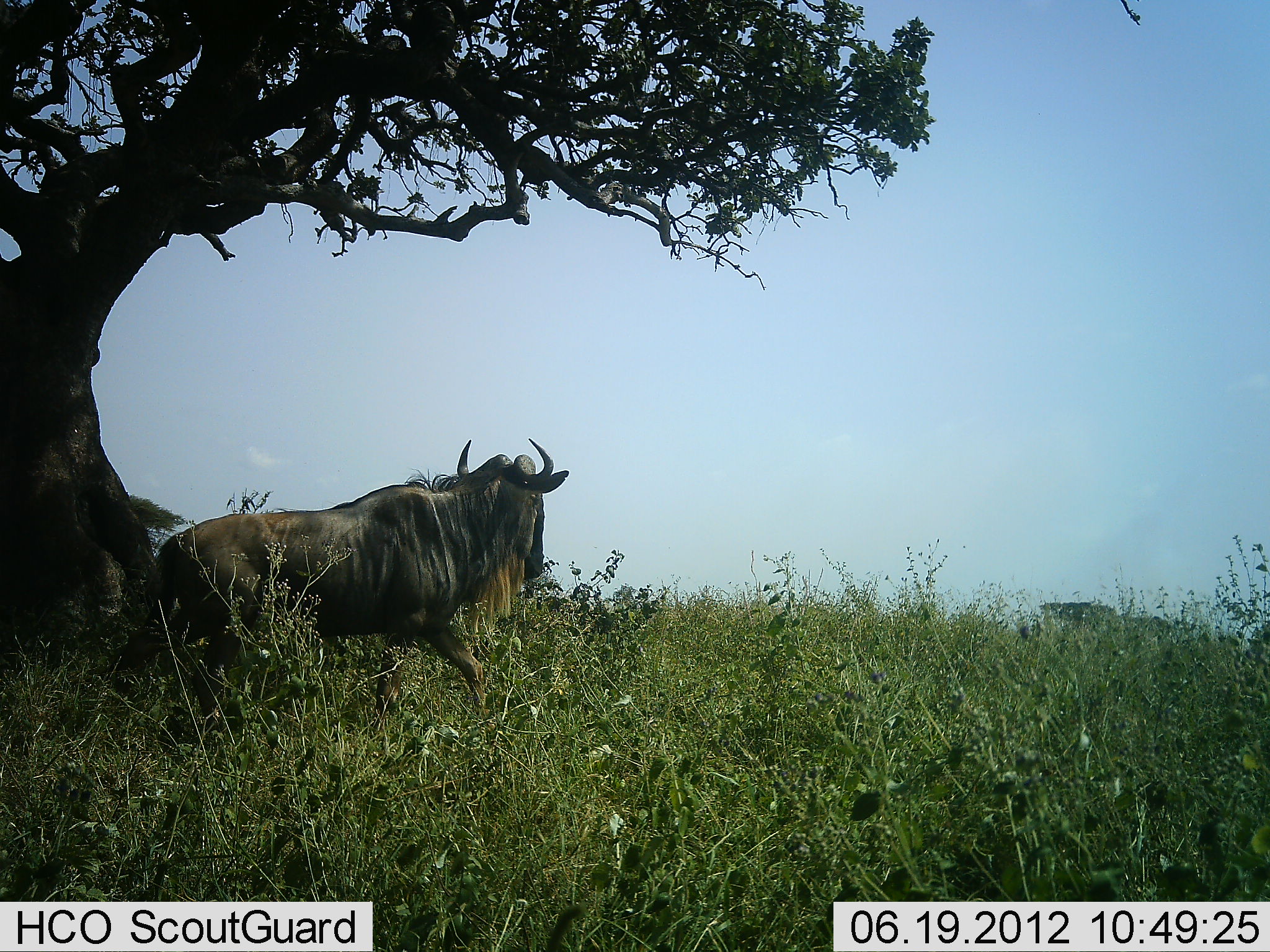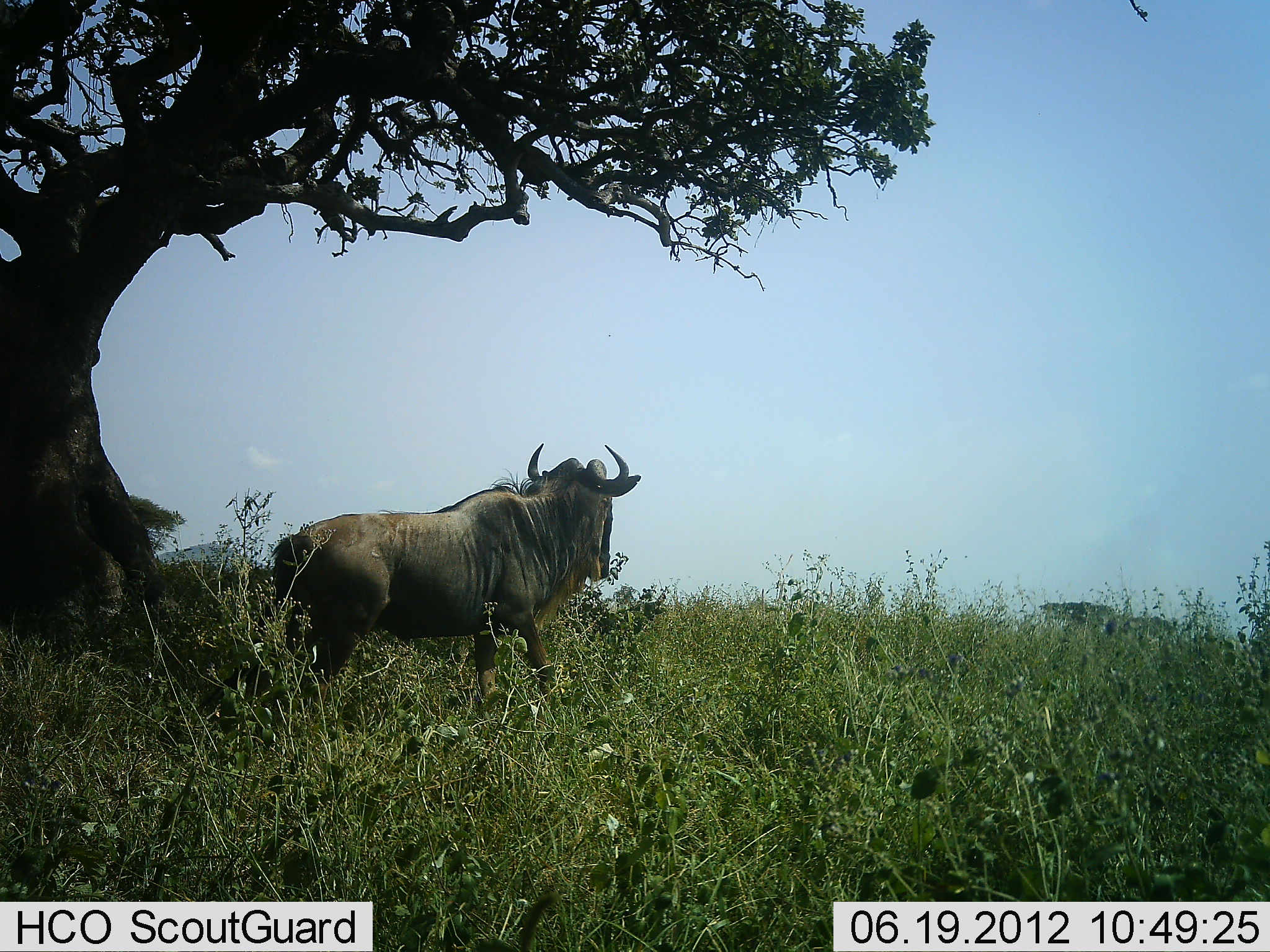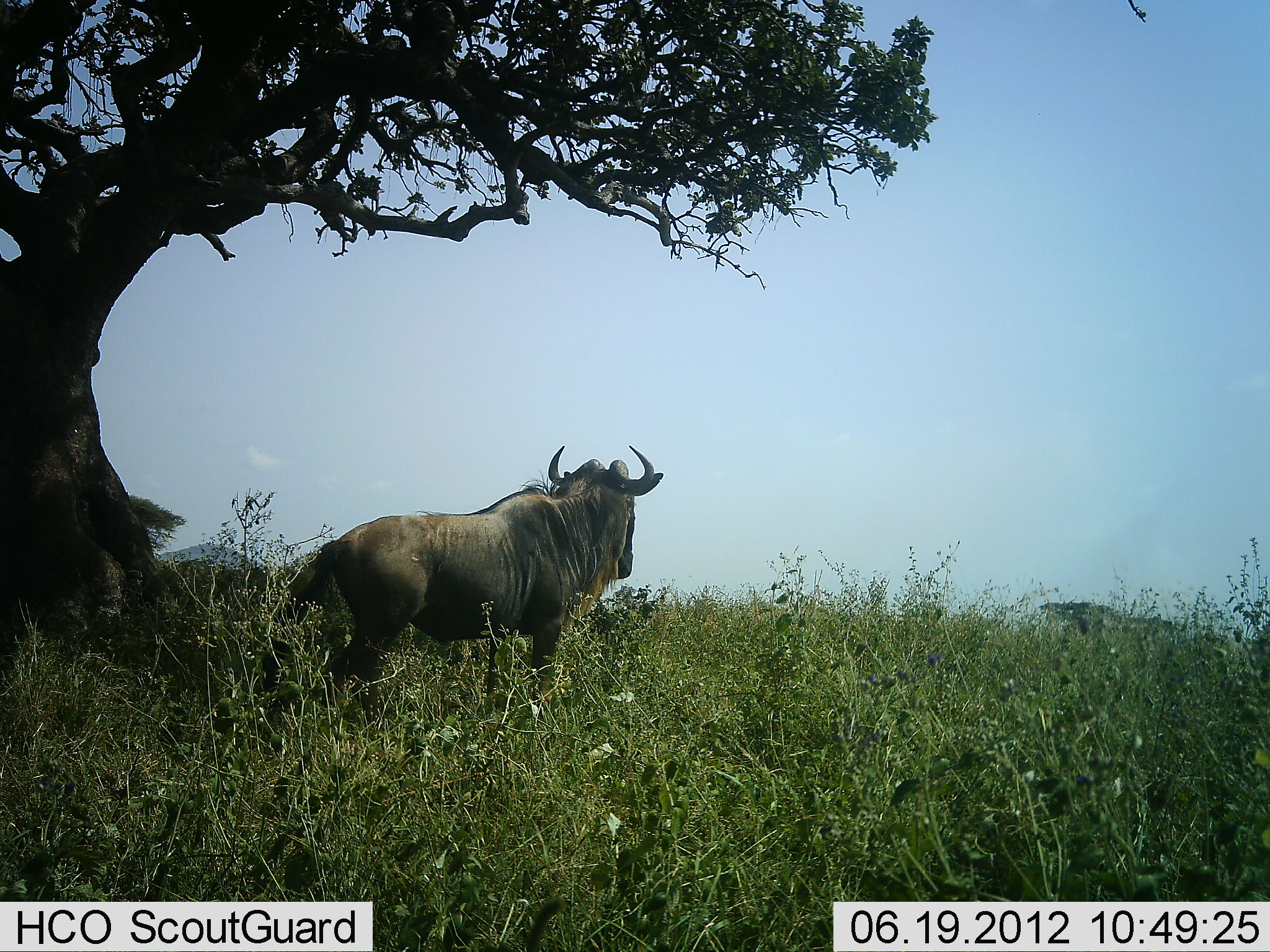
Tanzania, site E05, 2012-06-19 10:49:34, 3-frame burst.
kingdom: Animalia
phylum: Chordata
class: Mammalia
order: Artiodactyla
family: Bovidae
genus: Connochaetes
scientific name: Connochaetes taurinus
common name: blue wildebeest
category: wildebeest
Wildebeest (blue wildebeest) (Connochaetes taurinus), count 1. Behavior (volunteer vote fractions): standing 10%, resting 0%, moving 90%, interacting 0%. Young present (vote fraction): 0%. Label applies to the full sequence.